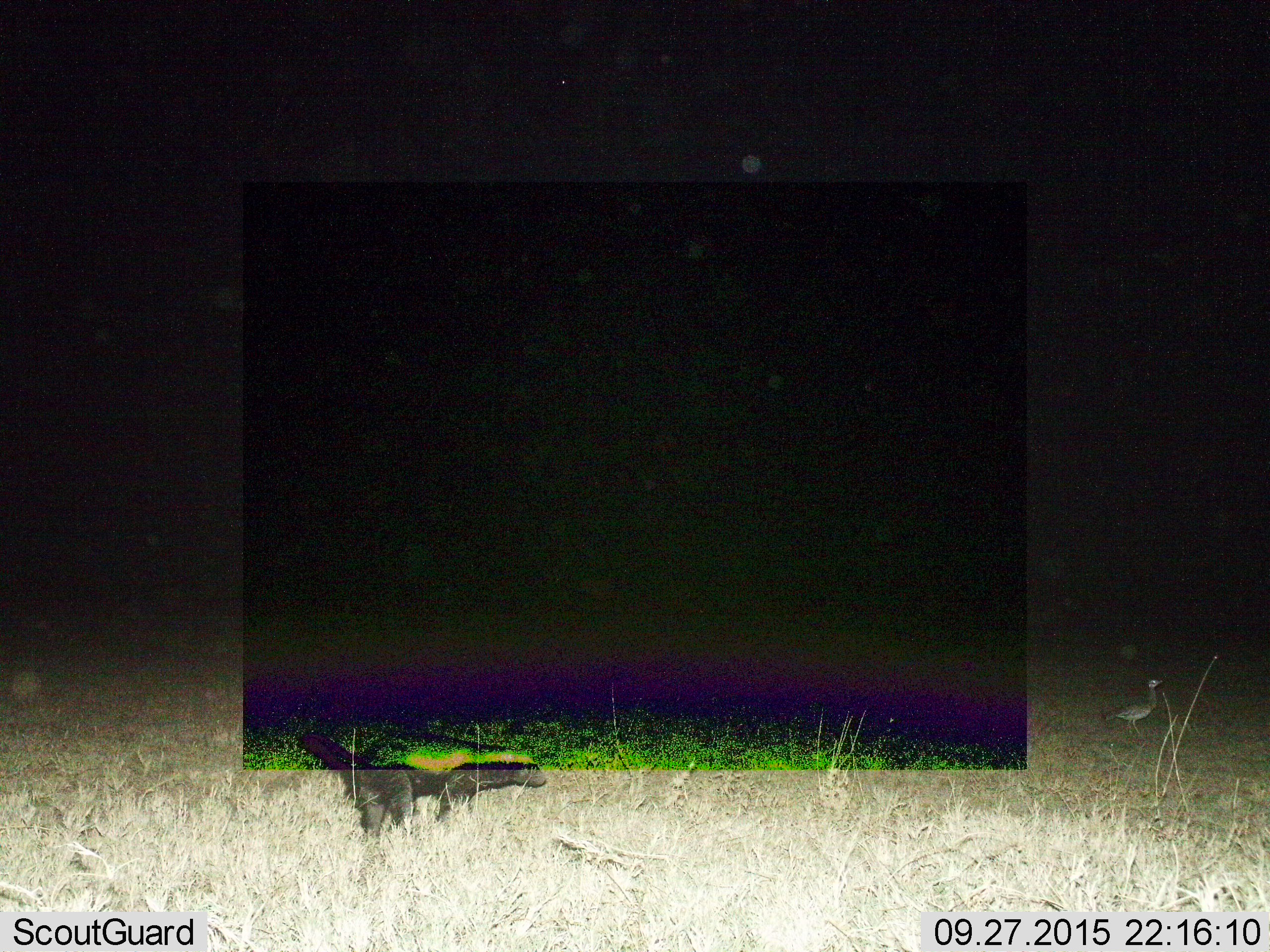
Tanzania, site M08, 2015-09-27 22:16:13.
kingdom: Animalia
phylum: Chordata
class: Aves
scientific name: Aves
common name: bird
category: otherbird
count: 1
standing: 100%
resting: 0%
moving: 0%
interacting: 0%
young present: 0%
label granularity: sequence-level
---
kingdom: Animalia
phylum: Chordata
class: Mammalia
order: Carnivora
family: Mustelidae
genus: Mellivora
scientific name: Mellivora capensis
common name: honey badger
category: honeybadger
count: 1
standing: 33%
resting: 0%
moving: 67%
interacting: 0%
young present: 0%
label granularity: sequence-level